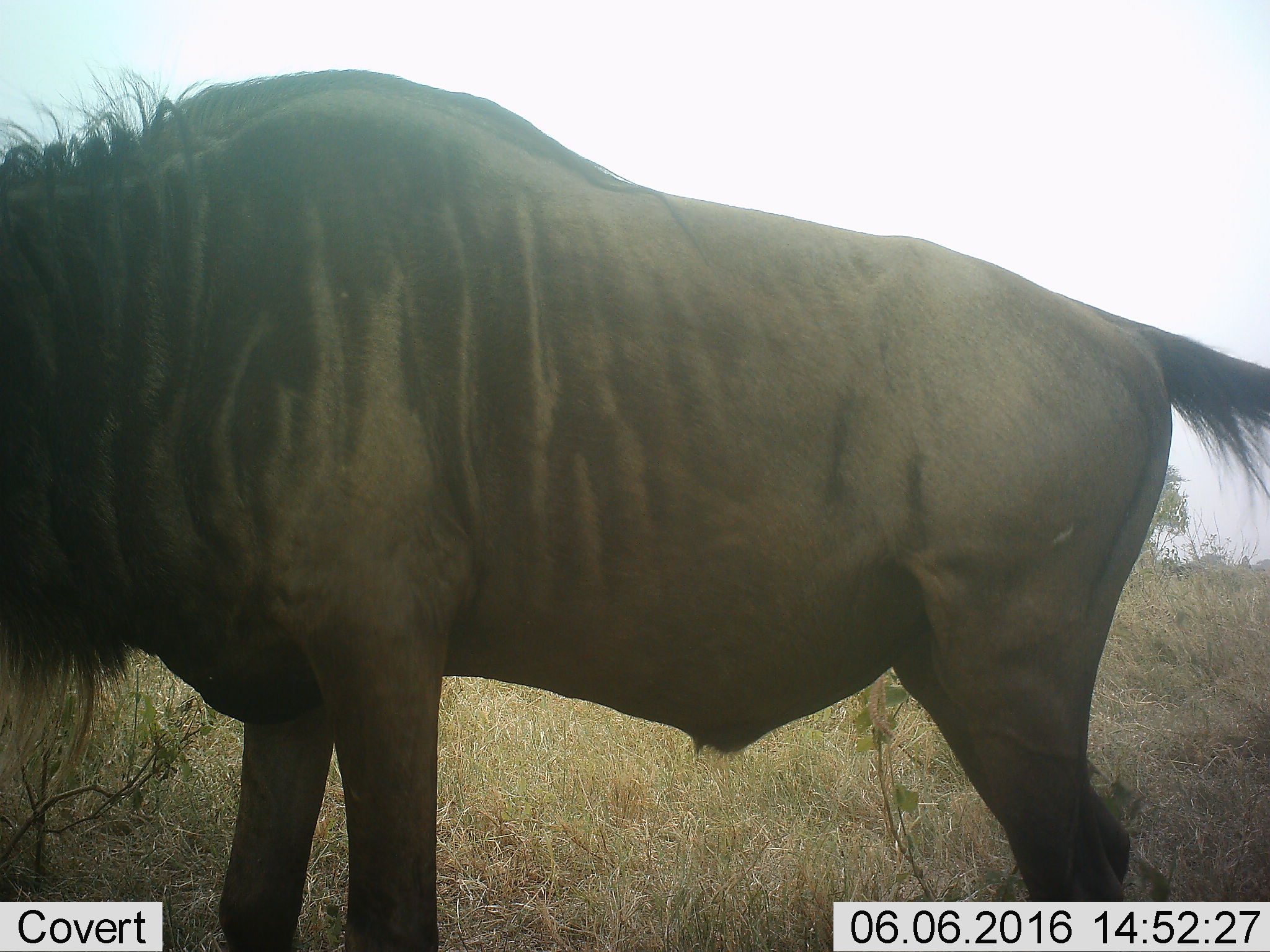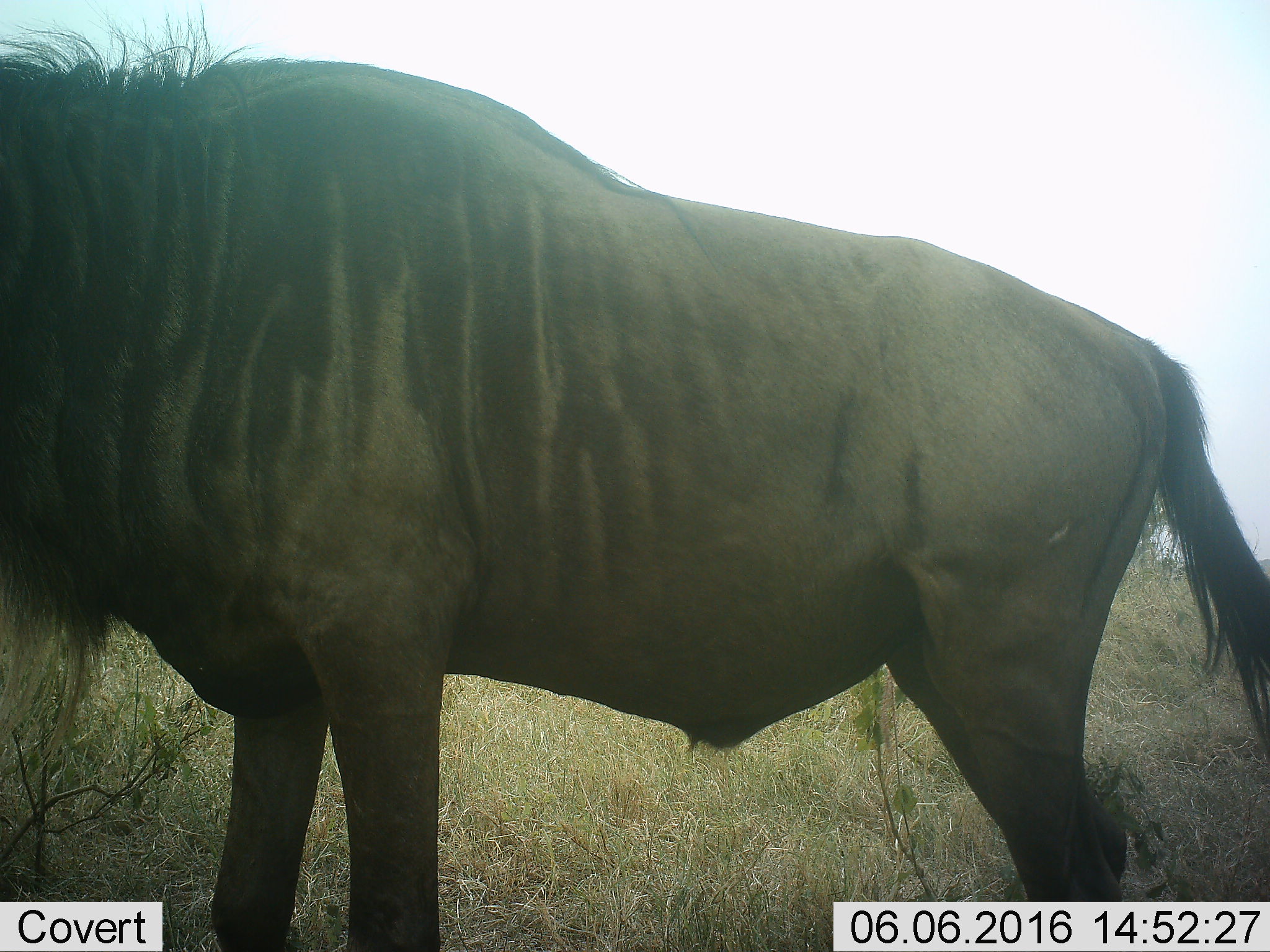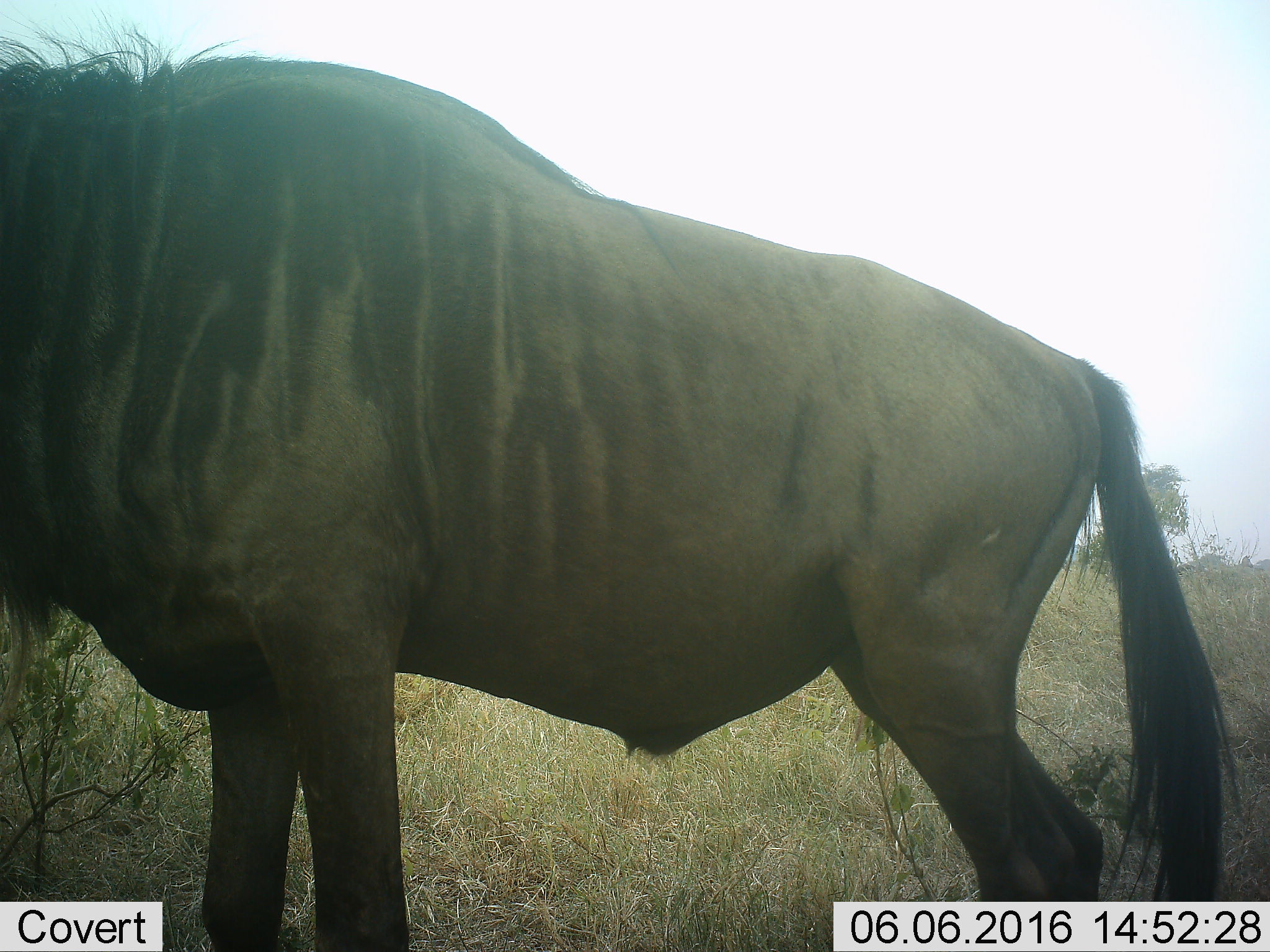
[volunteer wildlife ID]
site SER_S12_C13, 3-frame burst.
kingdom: Animalia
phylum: Chordata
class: Mammalia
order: Artiodactyla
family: Bovidae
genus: Connochaetes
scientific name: Connochaetes taurinus taurinus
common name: blue wildebeest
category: wildebeestblue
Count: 1.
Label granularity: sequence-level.